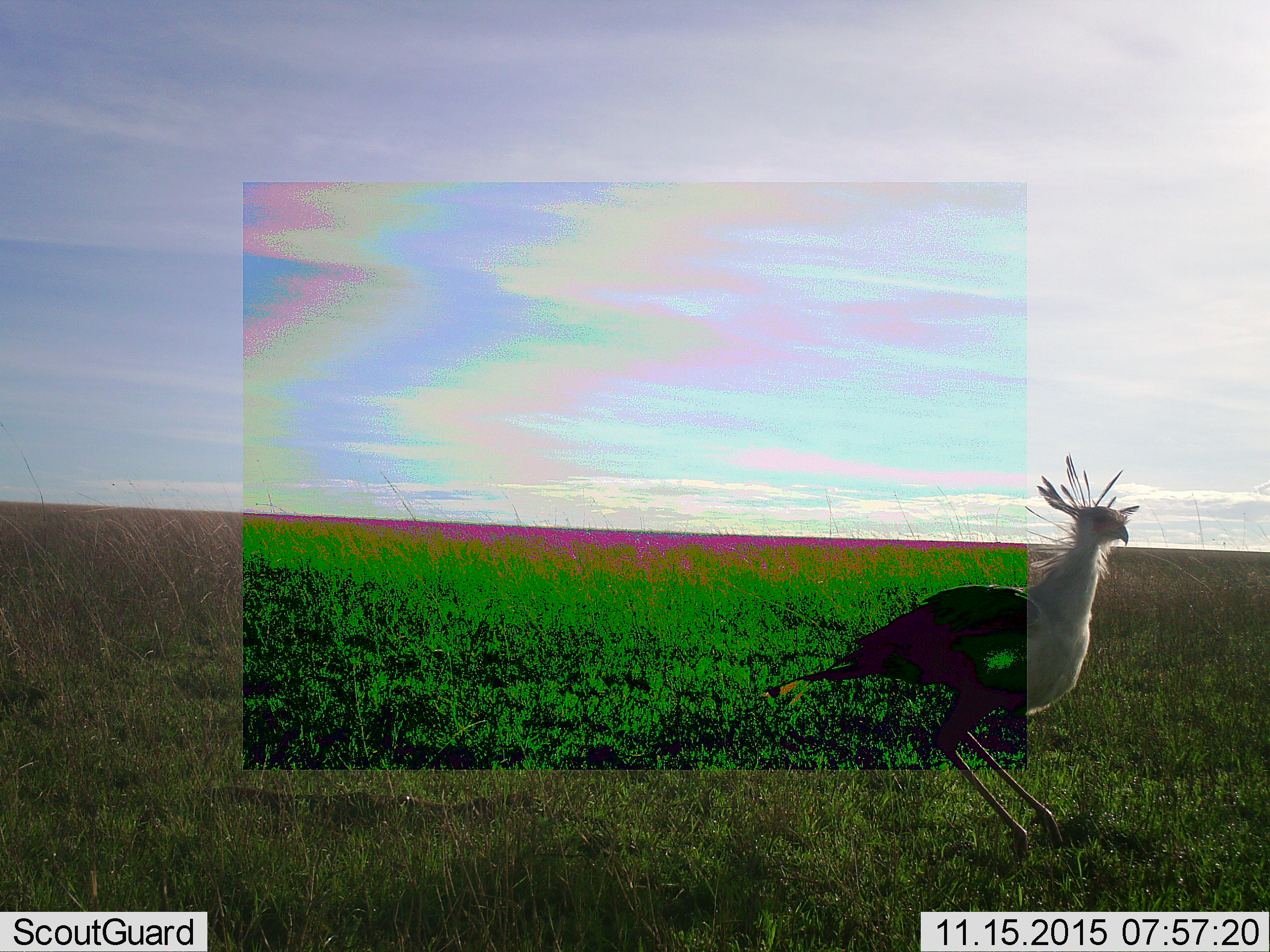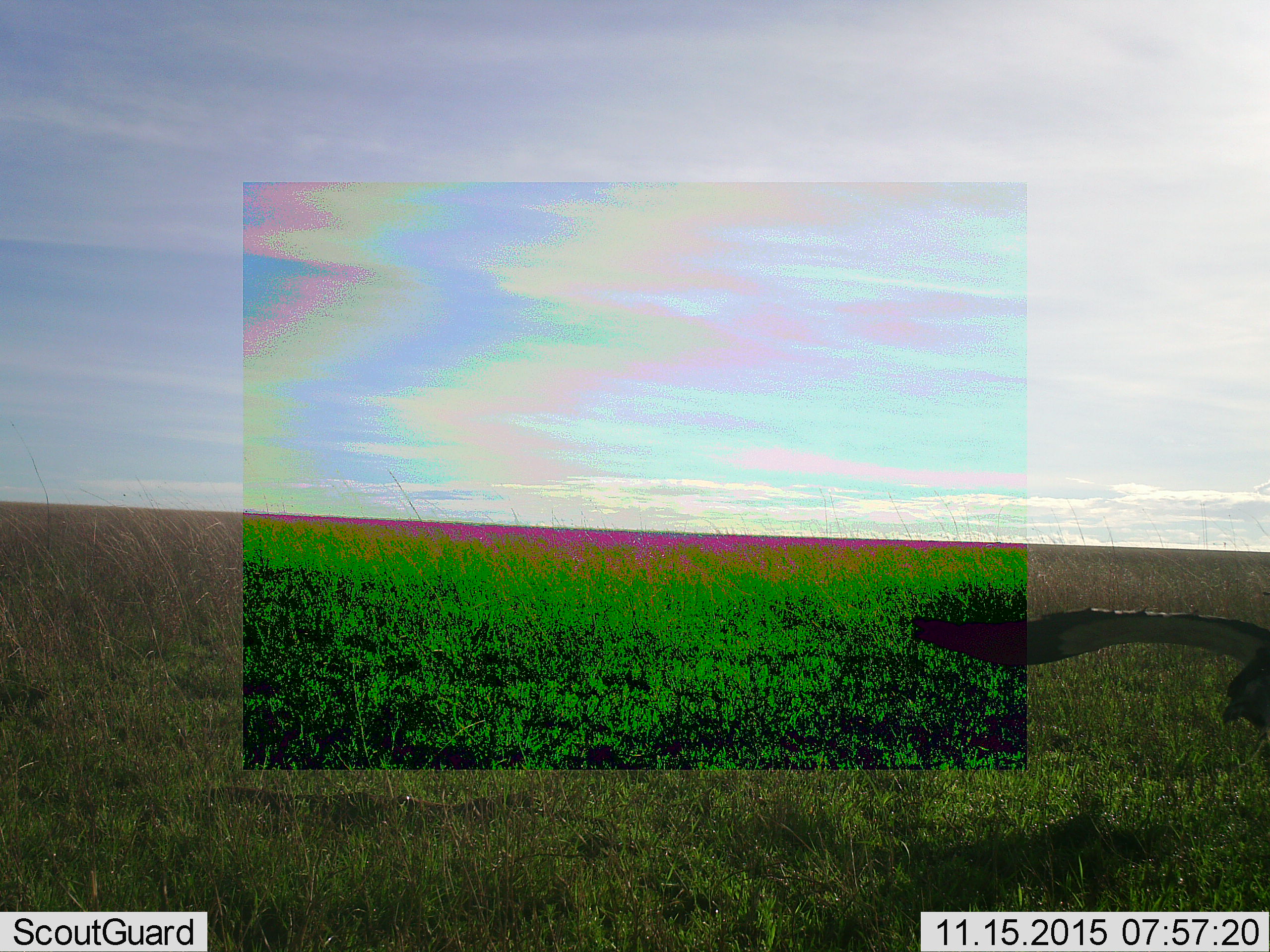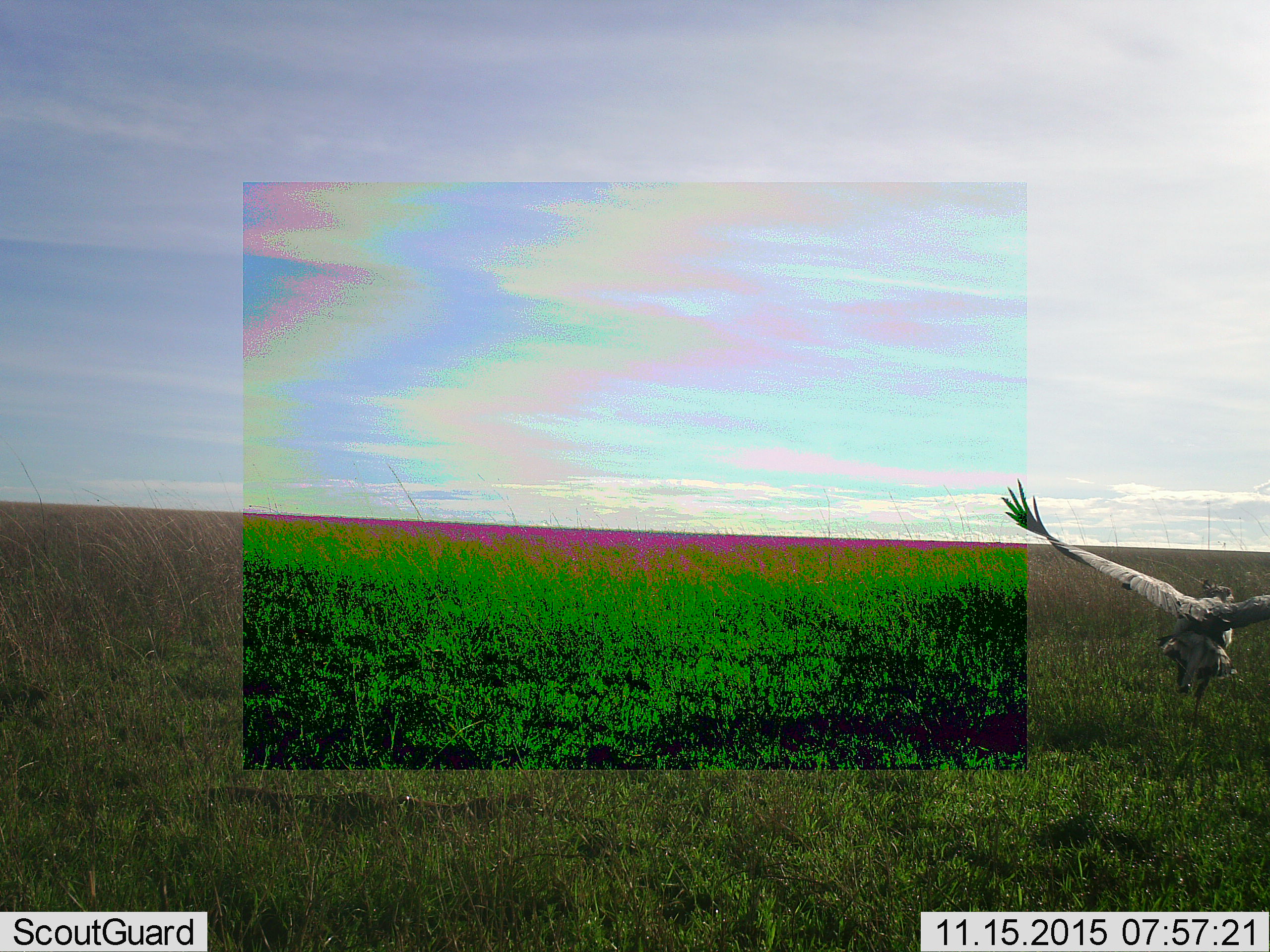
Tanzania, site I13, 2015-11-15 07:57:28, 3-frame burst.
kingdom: Animalia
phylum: Chordata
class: Aves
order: Accipitriformes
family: Sagittariidae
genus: Sagittarius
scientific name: Sagittarius serpentarius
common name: secretary bird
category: secretarybird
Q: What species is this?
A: Secretarybird (secretary bird) (Sagittarius serpentarius).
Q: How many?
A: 1.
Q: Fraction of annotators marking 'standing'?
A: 56%.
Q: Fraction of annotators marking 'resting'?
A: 0%.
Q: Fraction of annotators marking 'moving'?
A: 67%.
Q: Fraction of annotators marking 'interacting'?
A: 0%.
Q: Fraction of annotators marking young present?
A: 0%.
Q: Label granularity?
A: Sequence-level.